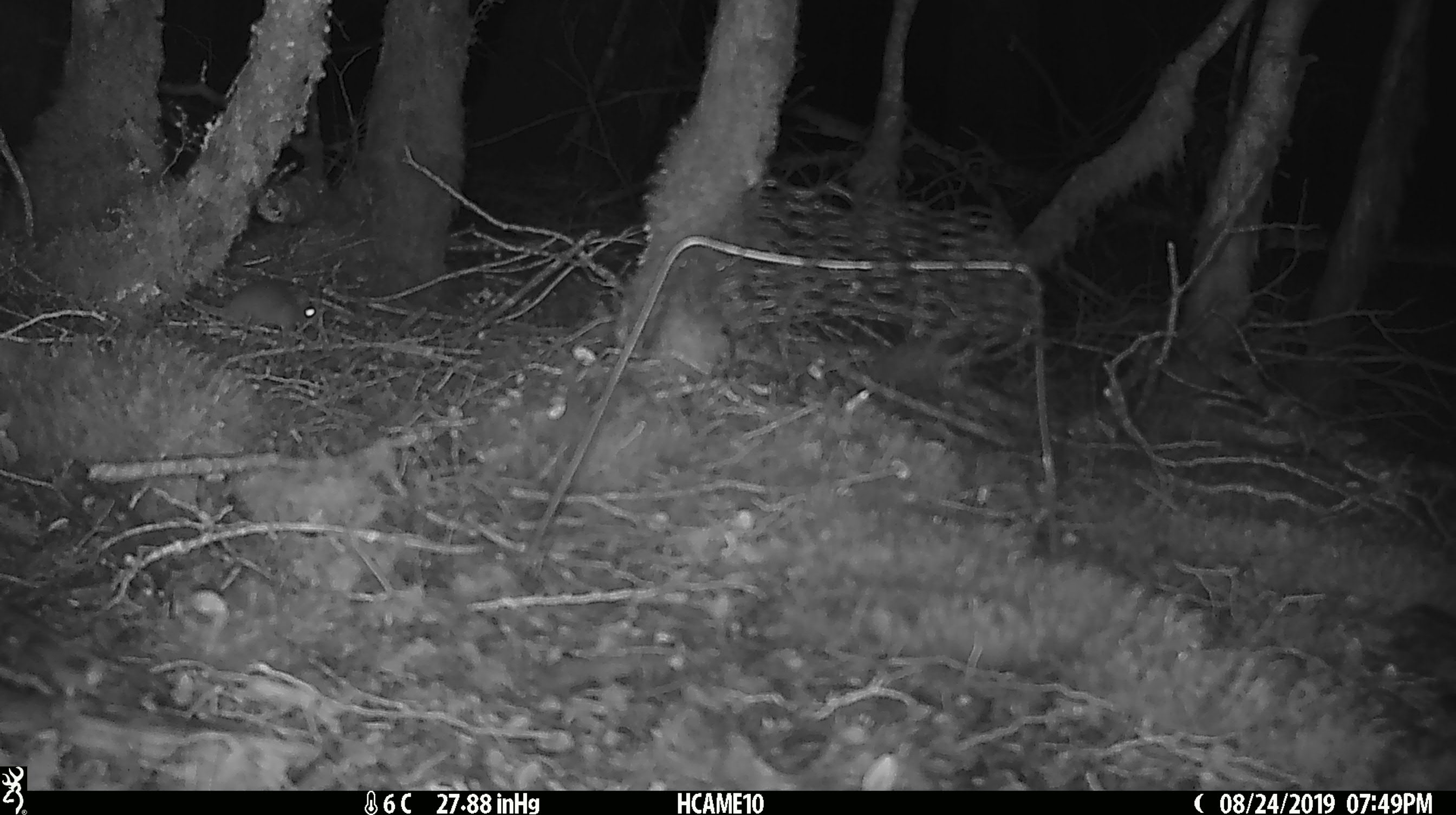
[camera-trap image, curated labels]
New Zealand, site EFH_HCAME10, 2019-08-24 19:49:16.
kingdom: Animalia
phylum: Chordata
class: Mammalia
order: Rodentia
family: Muridae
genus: Mus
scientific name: Mus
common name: mouse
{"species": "mouse (Mus)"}